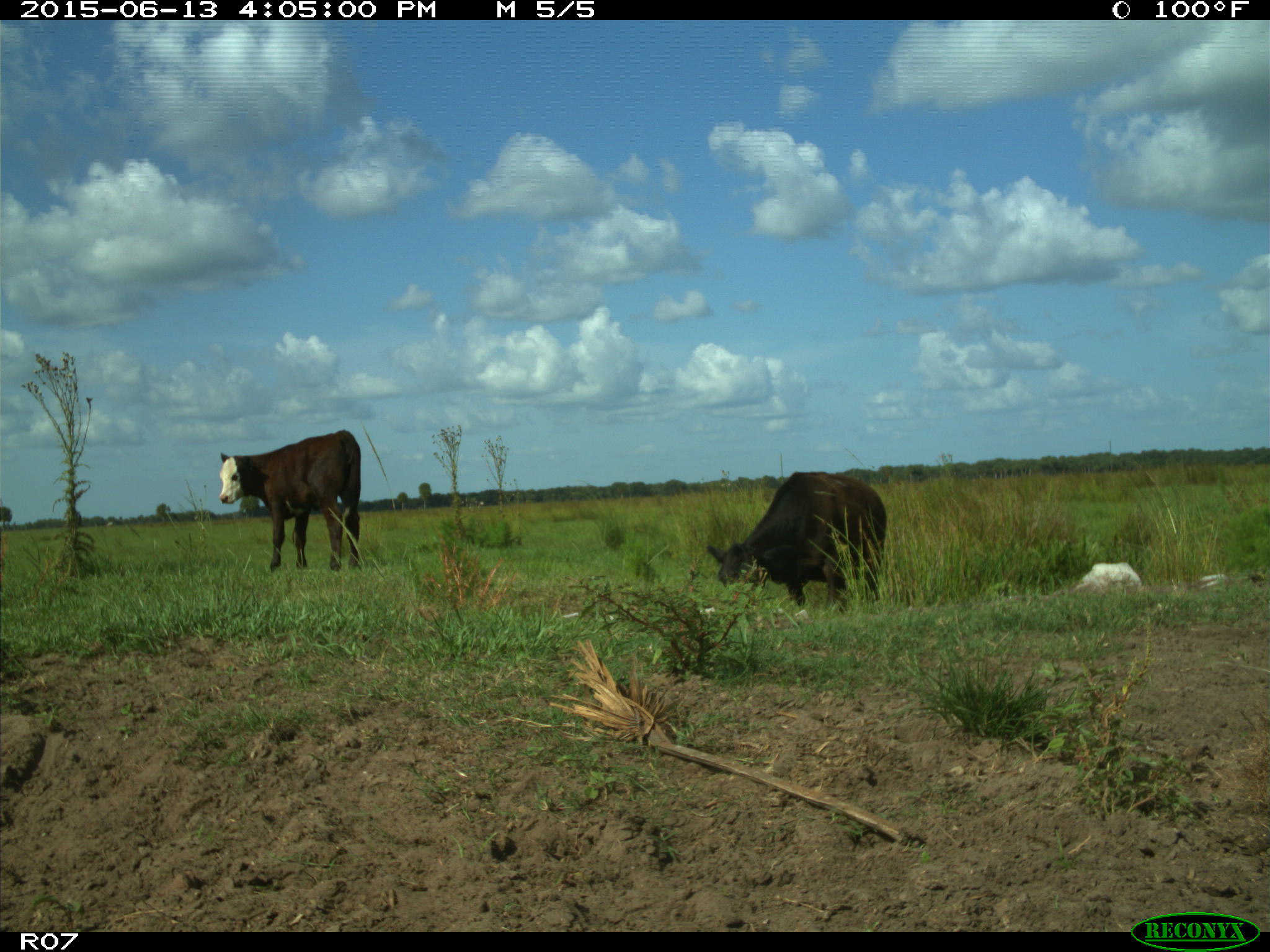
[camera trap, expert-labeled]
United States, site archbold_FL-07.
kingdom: Animalia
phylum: Chordata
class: Mammalia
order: Artiodactyla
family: Bovidae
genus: Bos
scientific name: Bos taurus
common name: domestic cow